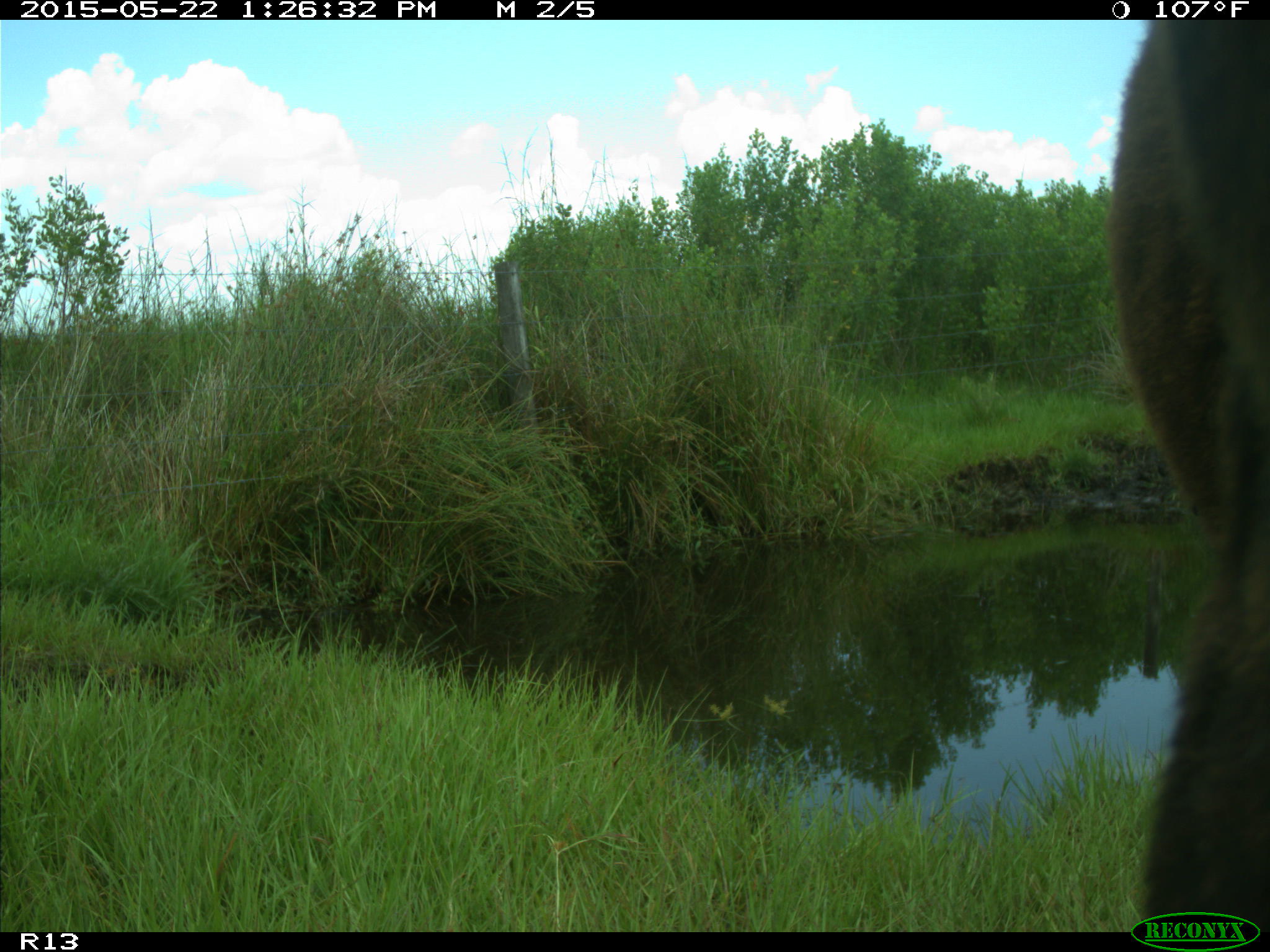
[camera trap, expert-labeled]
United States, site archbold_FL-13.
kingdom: Animalia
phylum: Chordata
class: Mammalia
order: Artiodactyla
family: Bovidae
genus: Bos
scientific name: Bos taurus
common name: domestic cow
Bos taurus (domestic cow).